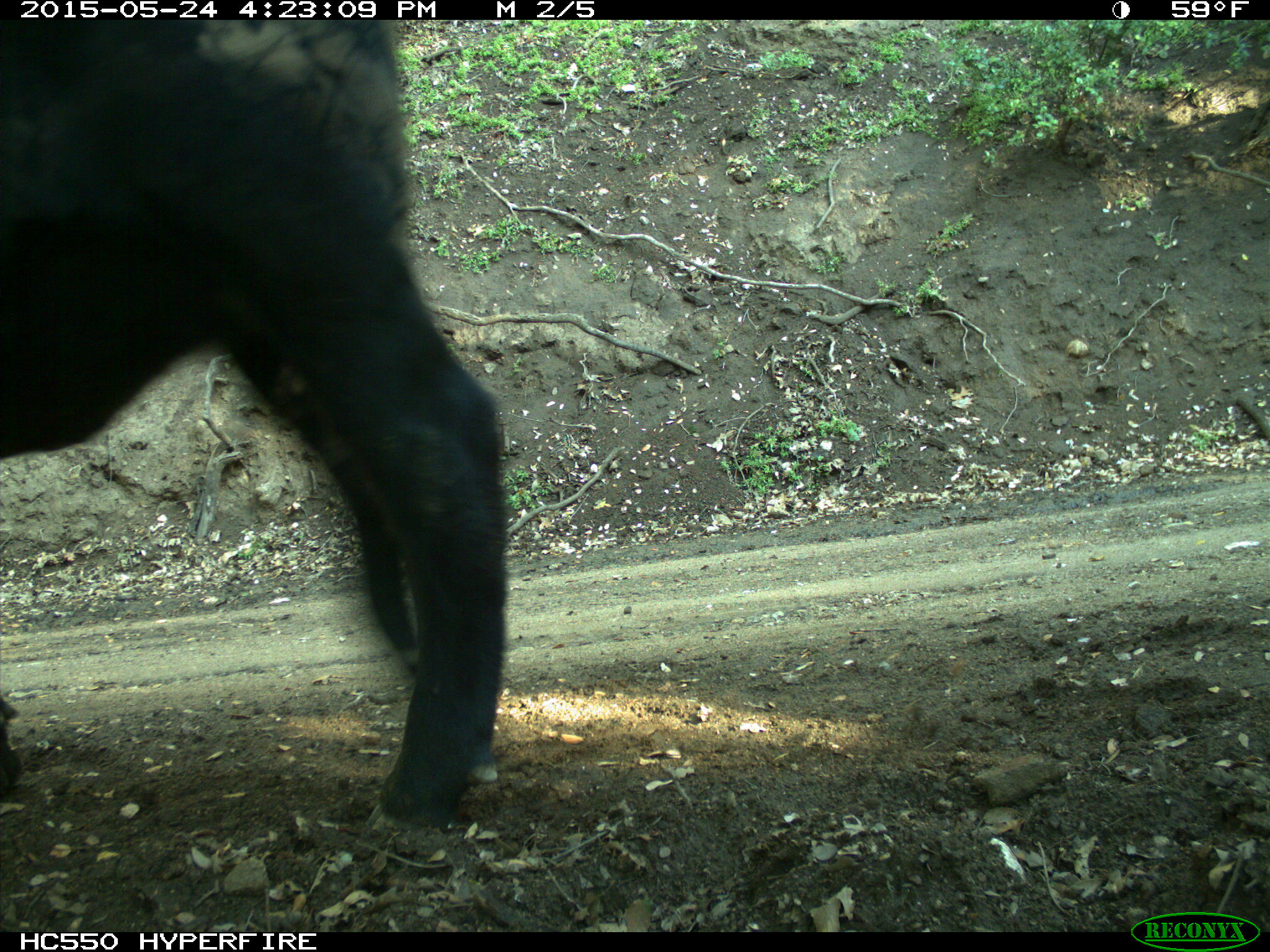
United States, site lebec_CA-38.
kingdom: Animalia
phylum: Chordata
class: Mammalia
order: Artiodactyla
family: Bovidae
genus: Bos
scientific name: Bos taurus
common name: domestic cow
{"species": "Bos taurus (domestic cow)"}